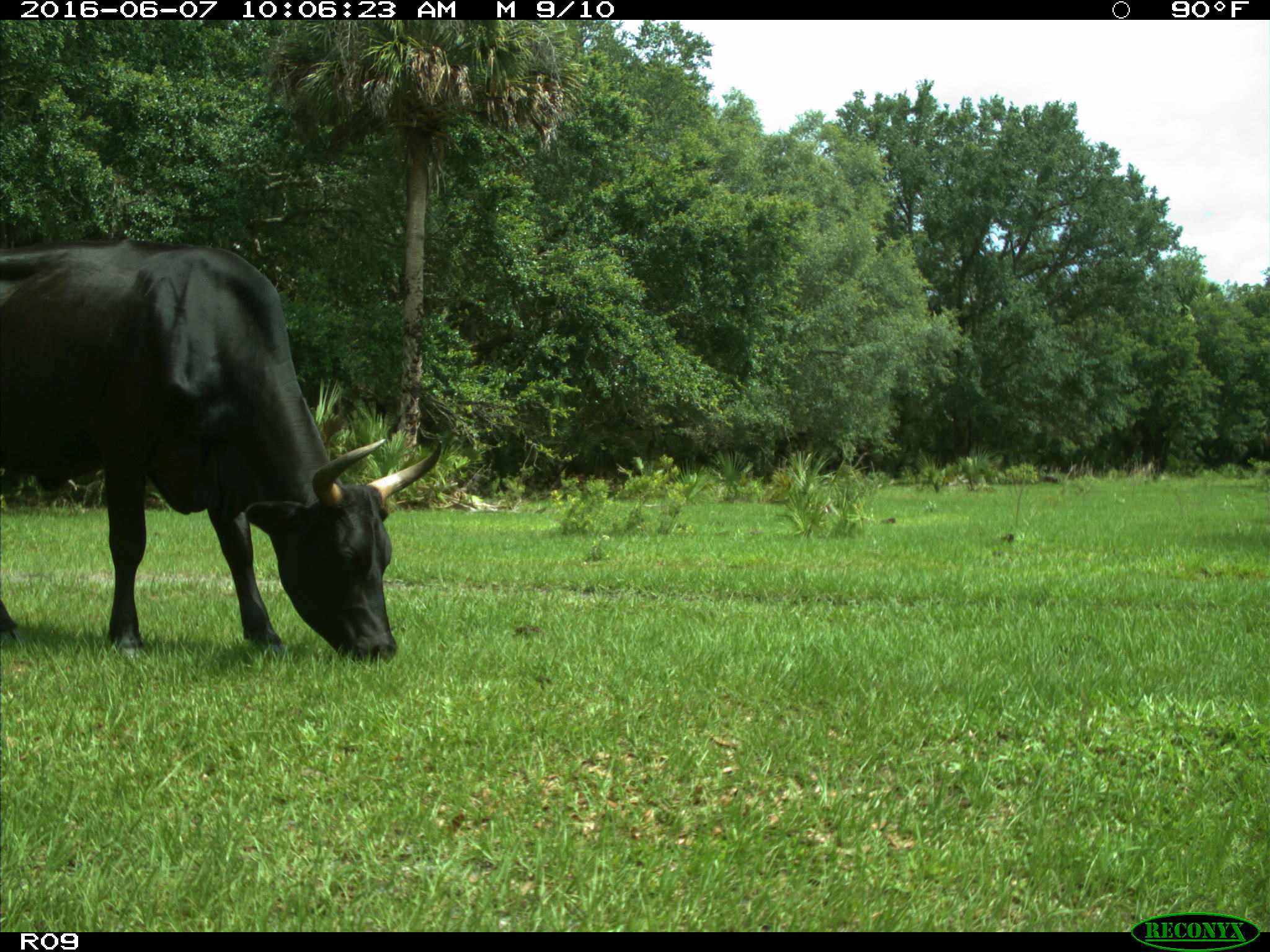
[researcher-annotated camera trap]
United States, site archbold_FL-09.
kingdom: Animalia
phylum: Chordata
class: Mammalia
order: Artiodactyla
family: Bovidae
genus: Bos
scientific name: Bos taurus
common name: domestic cow